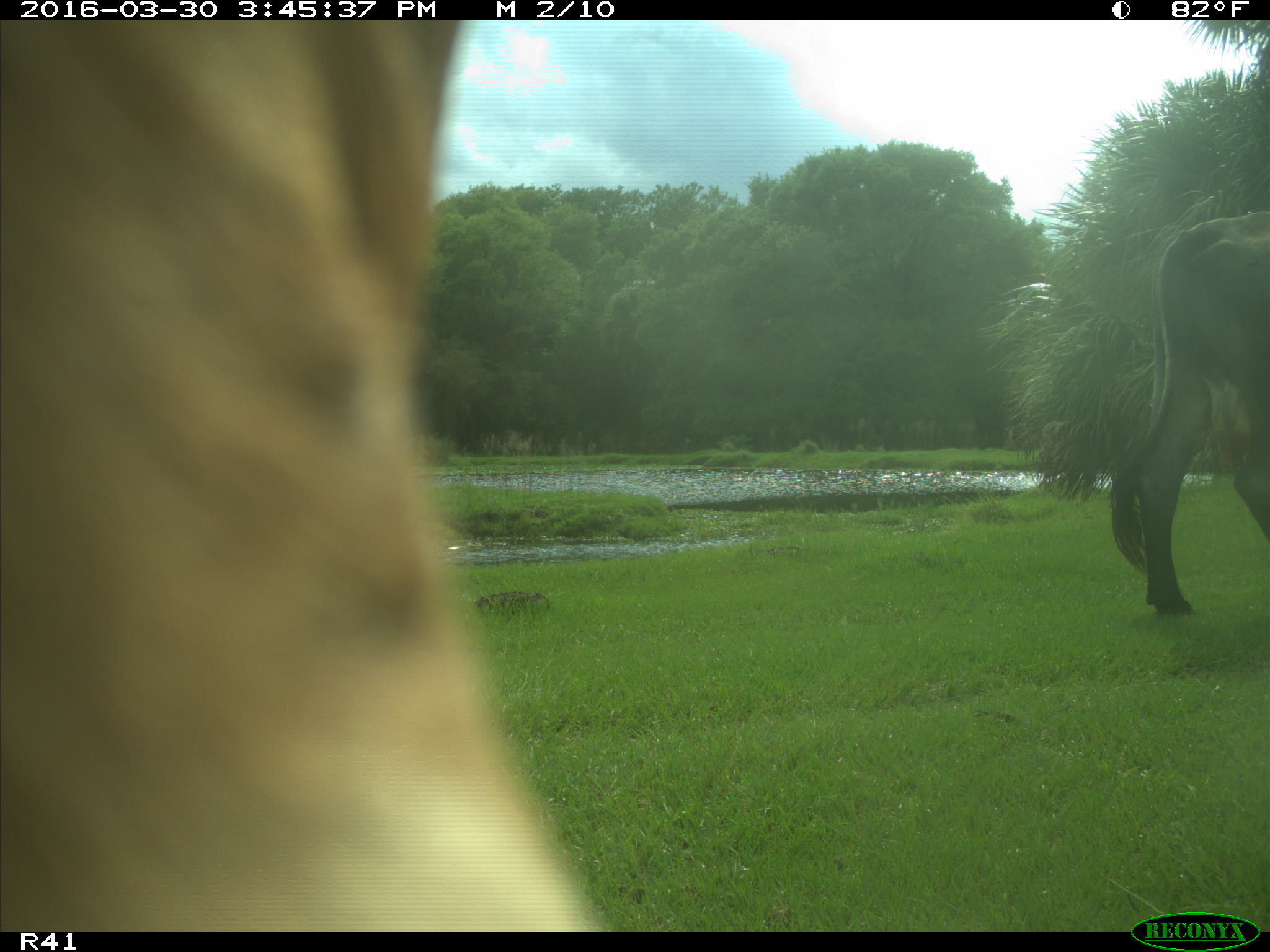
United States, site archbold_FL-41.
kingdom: Animalia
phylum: Chordata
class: Mammalia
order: Artiodactyla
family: Bovidae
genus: Bos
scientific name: Bos taurus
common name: domestic cow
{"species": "Bos taurus (domestic cow)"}